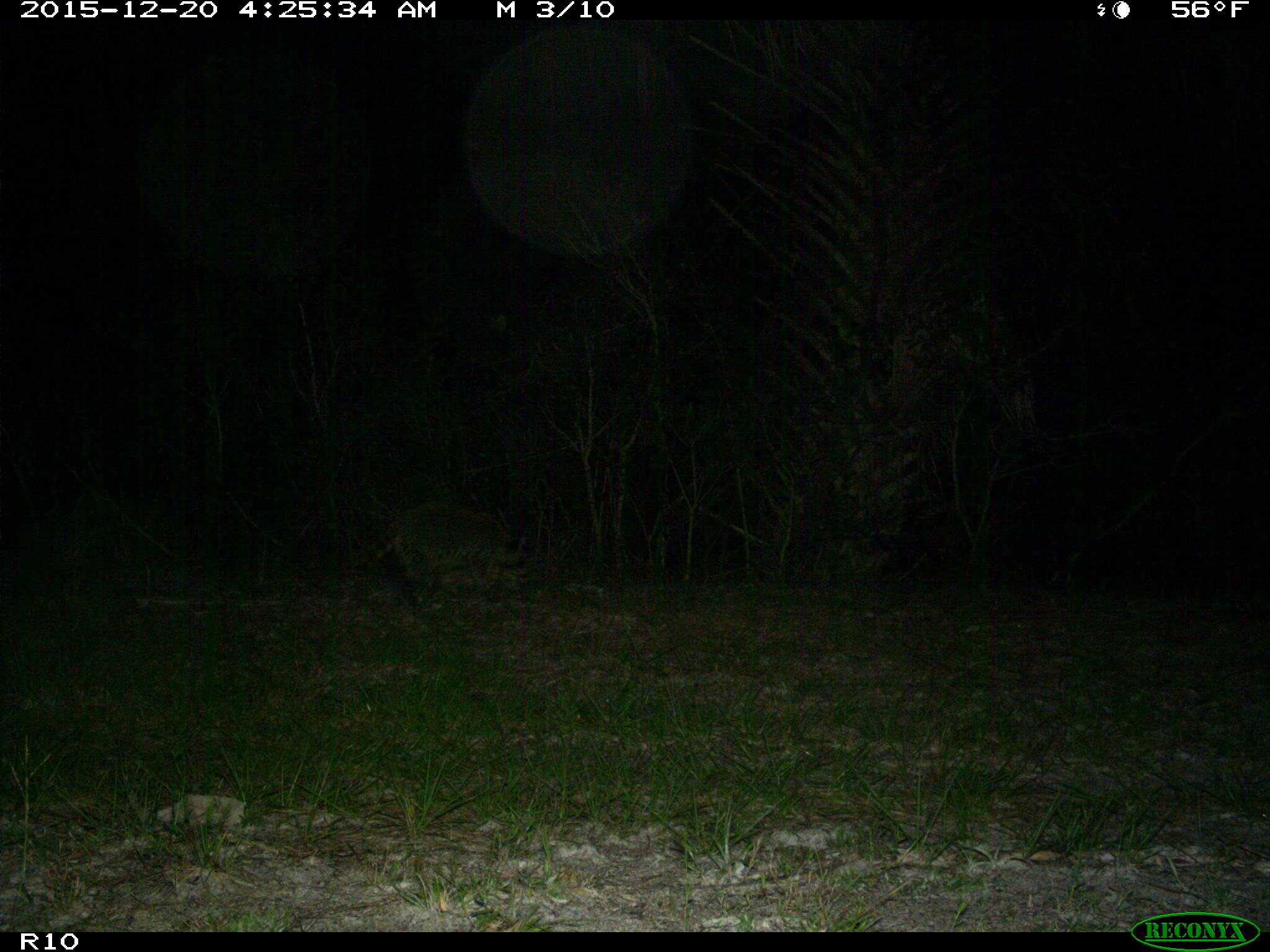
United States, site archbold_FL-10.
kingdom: Animalia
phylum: Chordata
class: Mammalia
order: Carnivora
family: Procyonidae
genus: Procyon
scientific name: Procyon lotor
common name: common raccoon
Procyon lotor (common raccoon).